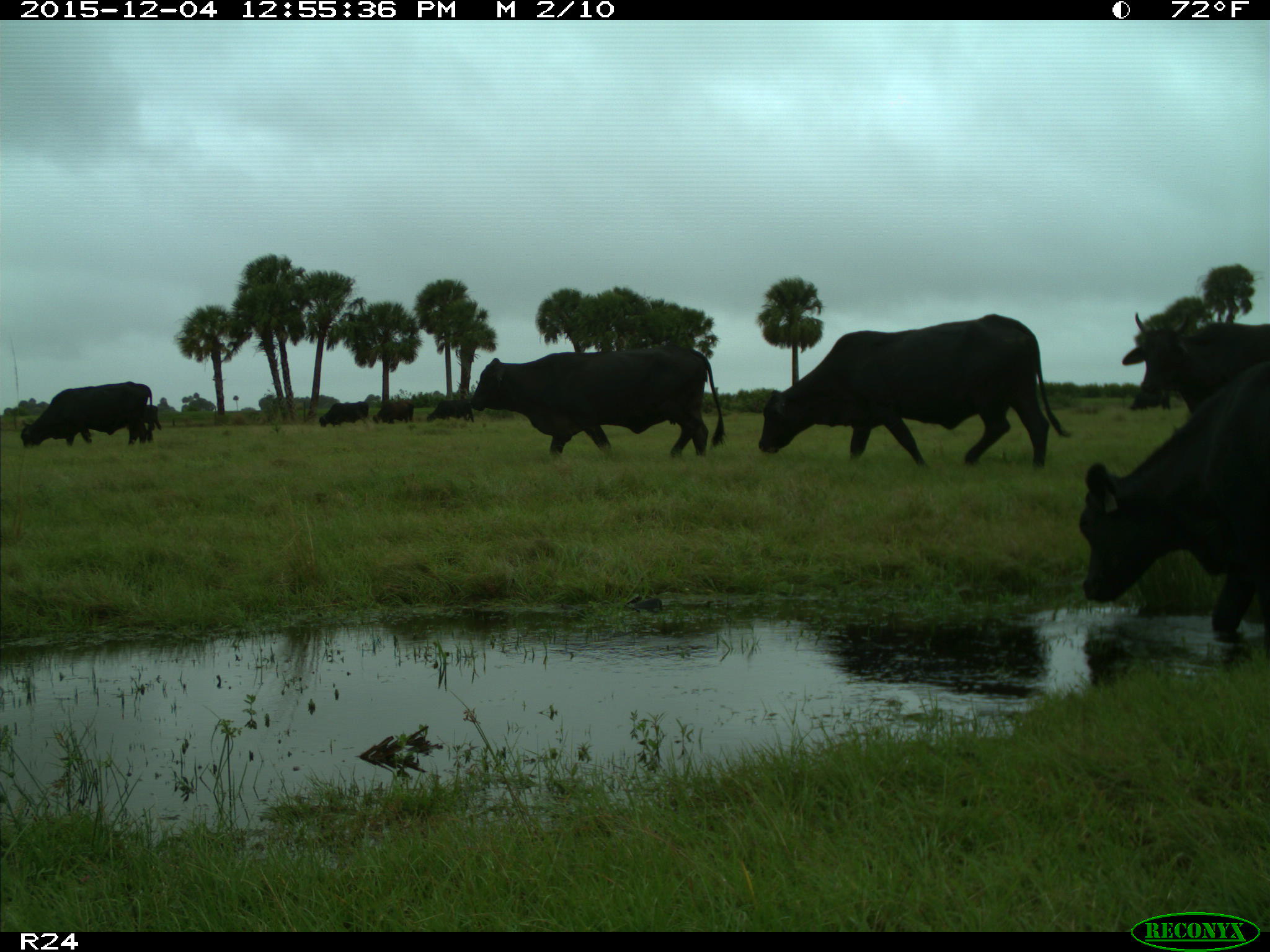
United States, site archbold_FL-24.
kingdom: Animalia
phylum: Chordata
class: Mammalia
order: Artiodactyla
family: Bovidae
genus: Bos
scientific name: Bos taurus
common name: domestic cow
Bos taurus (domestic cow).